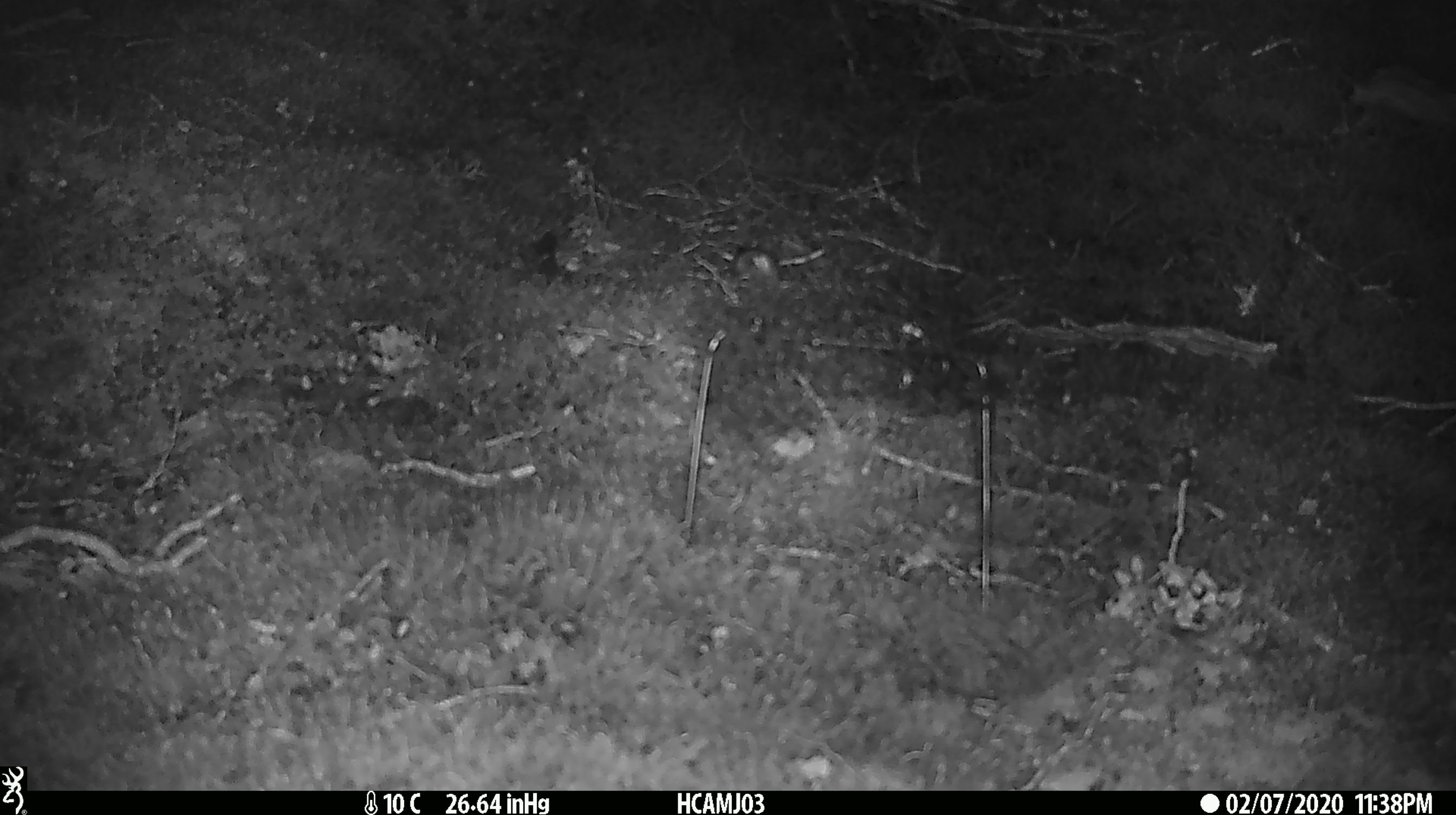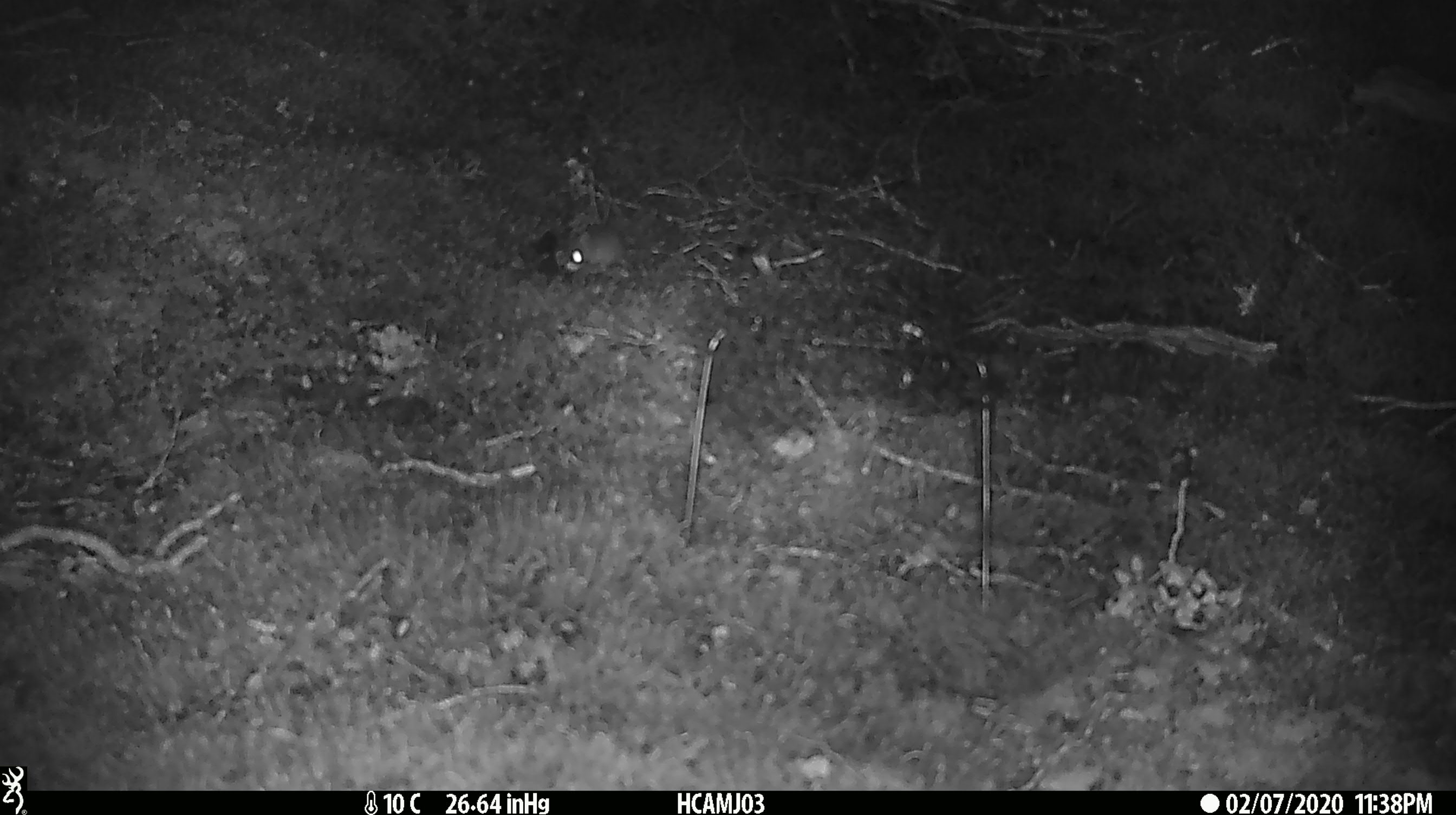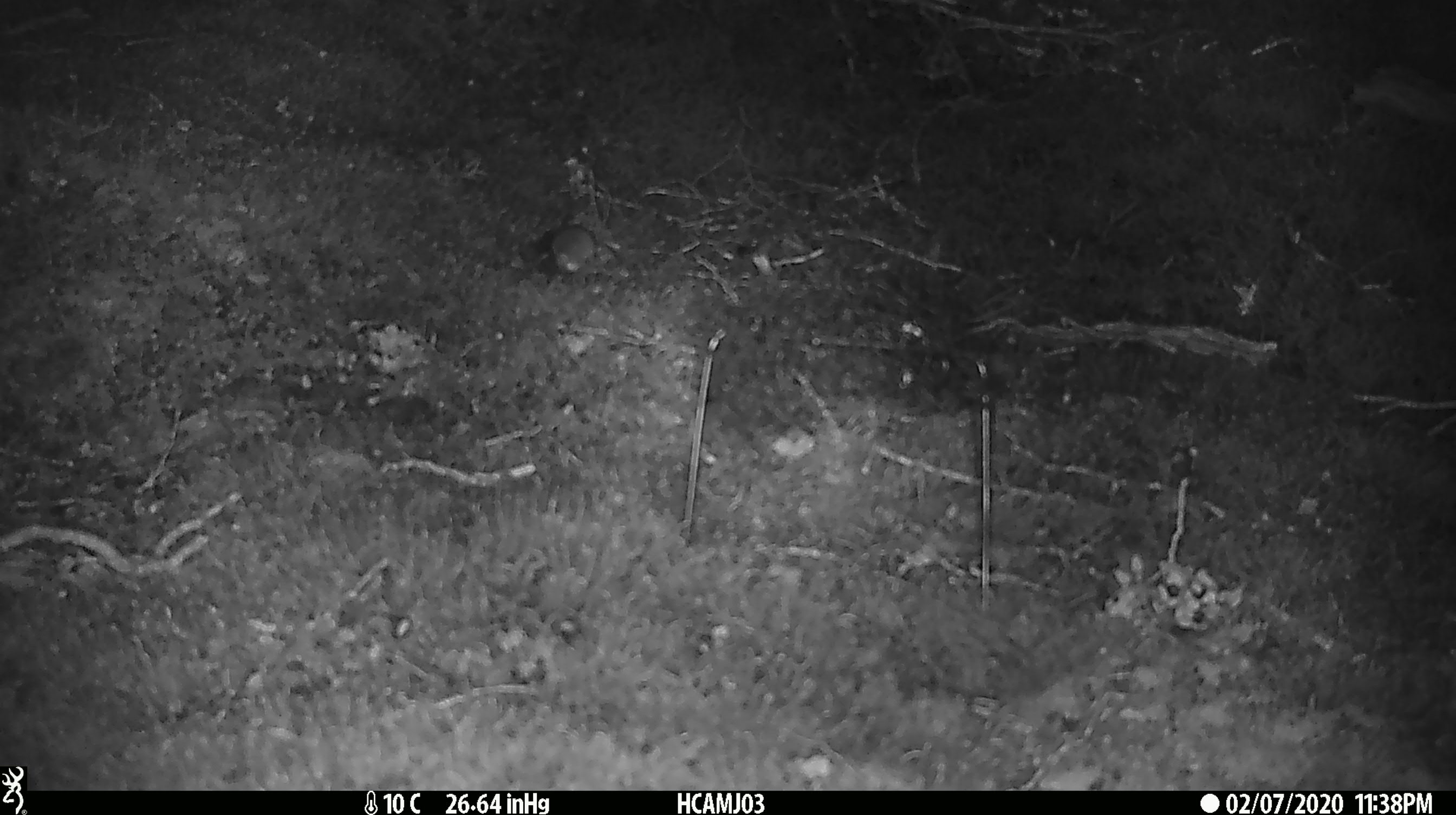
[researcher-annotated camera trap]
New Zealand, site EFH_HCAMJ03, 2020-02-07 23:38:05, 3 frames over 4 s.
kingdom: Animalia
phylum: Chordata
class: Mammalia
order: Rodentia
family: Muridae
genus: Mus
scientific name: Mus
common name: mouse